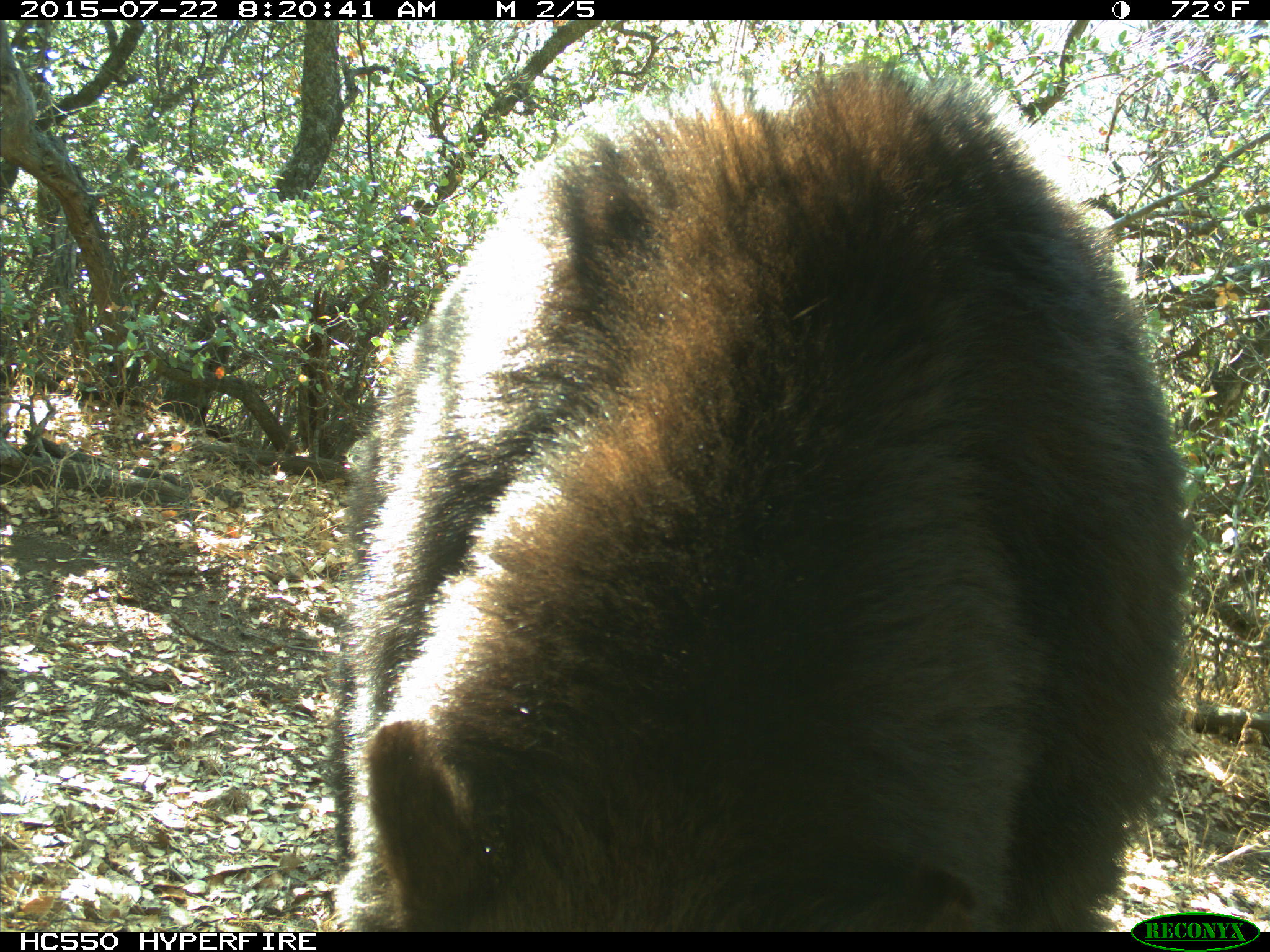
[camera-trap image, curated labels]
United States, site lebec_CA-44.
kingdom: Animalia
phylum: Chordata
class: Mammalia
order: Carnivora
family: Ursidae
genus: Ursus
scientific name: Ursus americanus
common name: american black bear